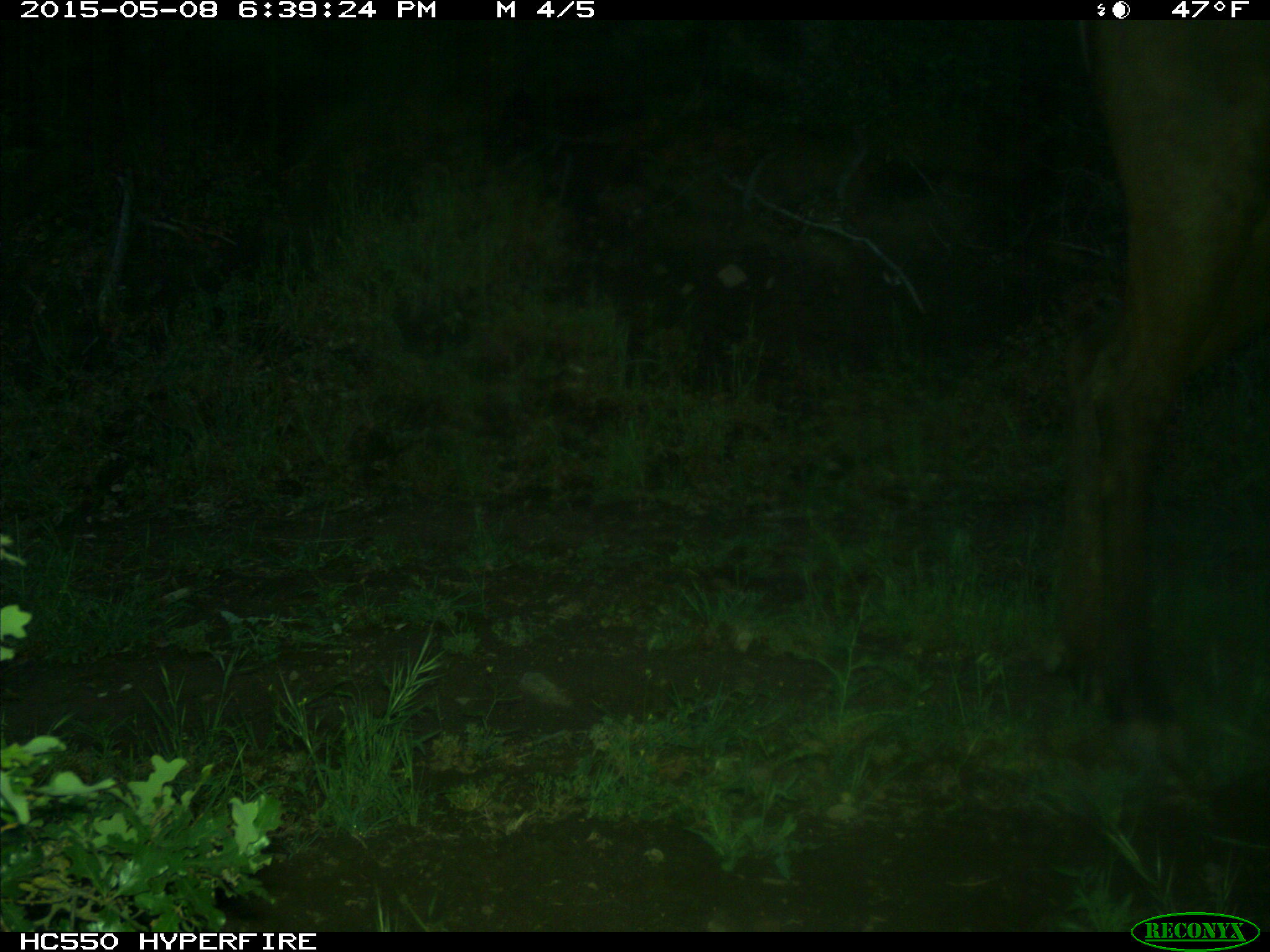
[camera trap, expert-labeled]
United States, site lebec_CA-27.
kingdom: Animalia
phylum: Chordata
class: Mammalia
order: Artiodactyla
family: Cervidae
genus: Cervus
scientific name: Cervus canadensis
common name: elk